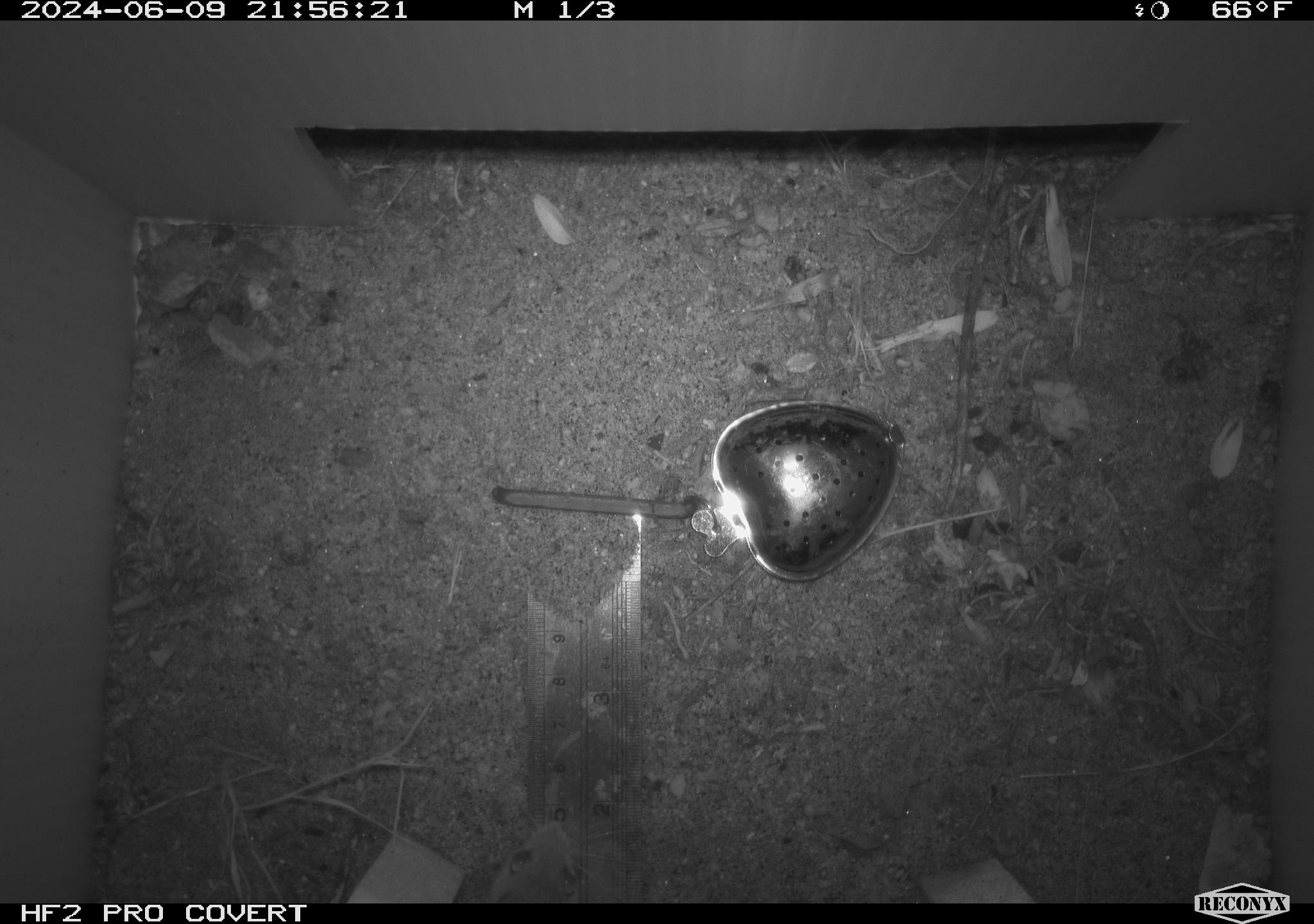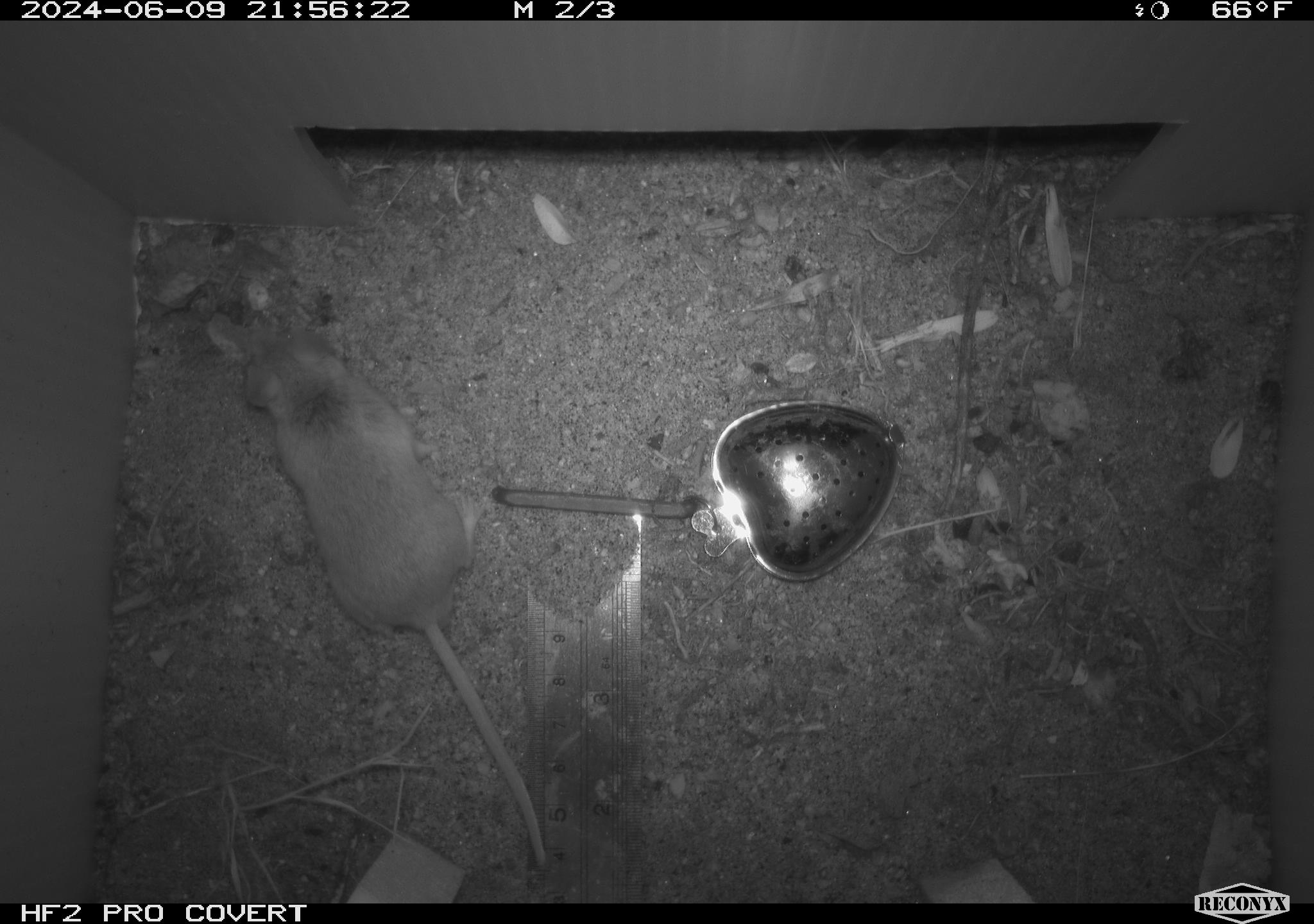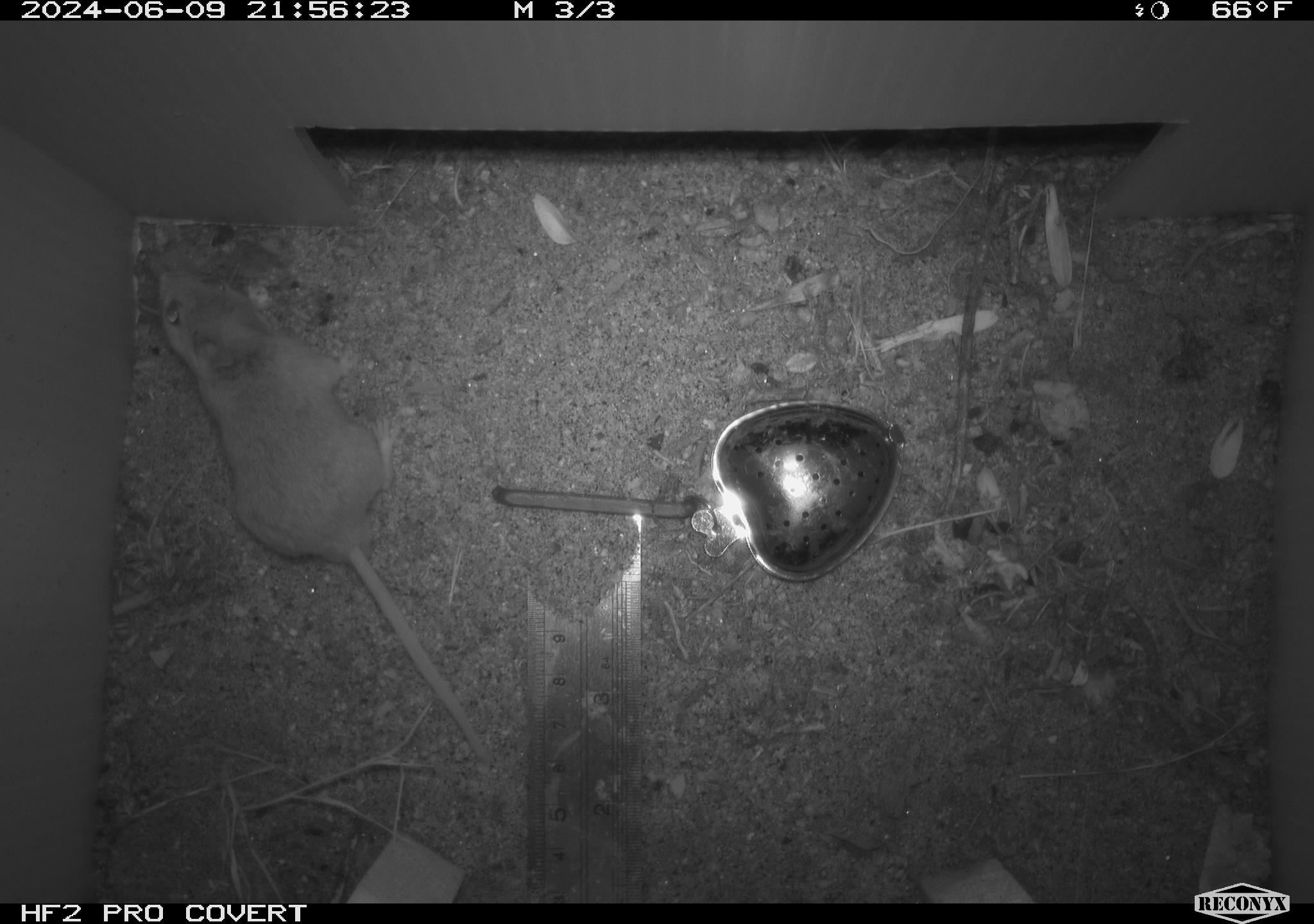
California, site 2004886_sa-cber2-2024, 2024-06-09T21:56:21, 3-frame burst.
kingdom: Animalia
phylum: Chordata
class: Mammalia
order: Rodentia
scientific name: Rodentia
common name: mouse species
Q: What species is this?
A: Mouse species (Rodentia).